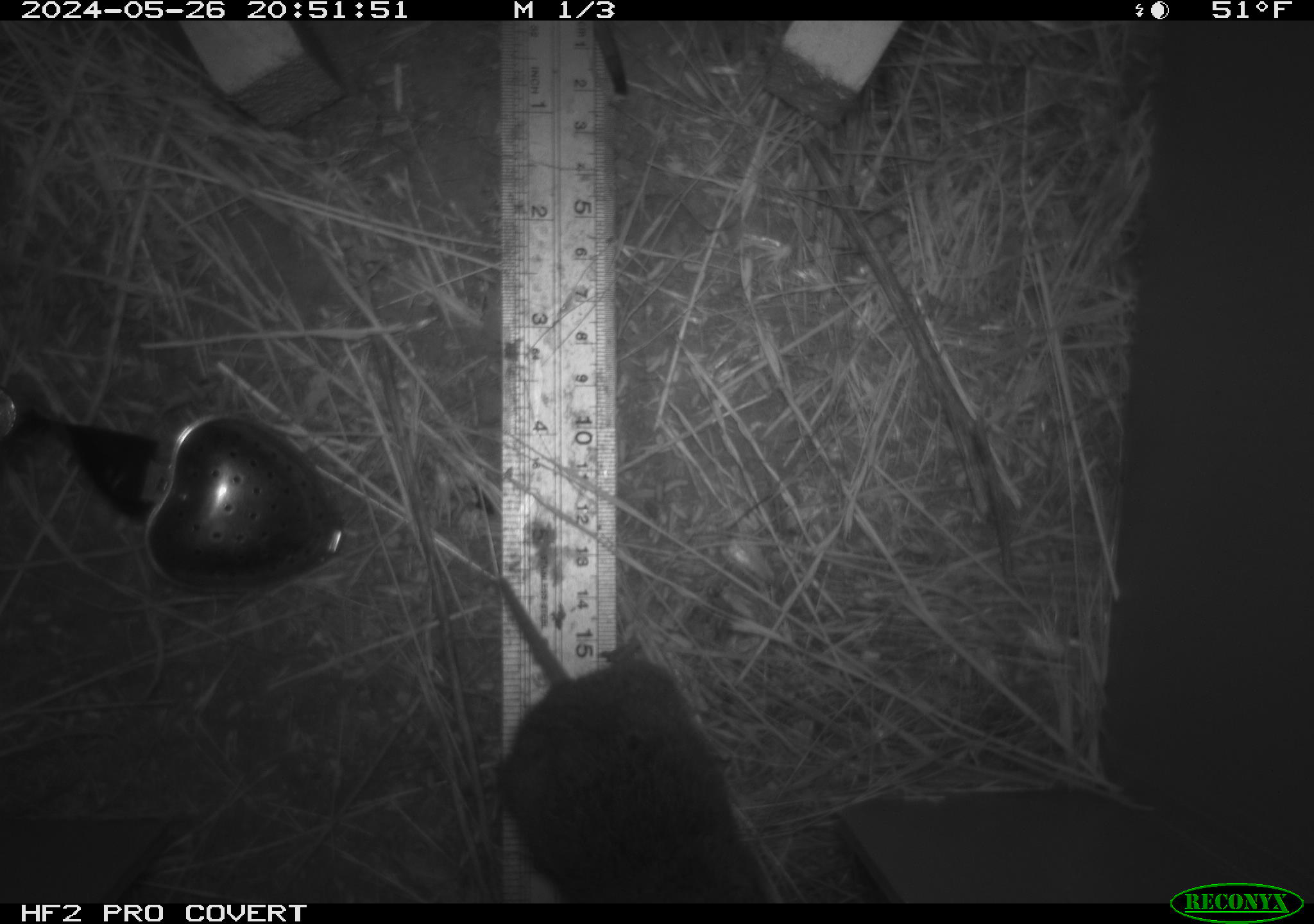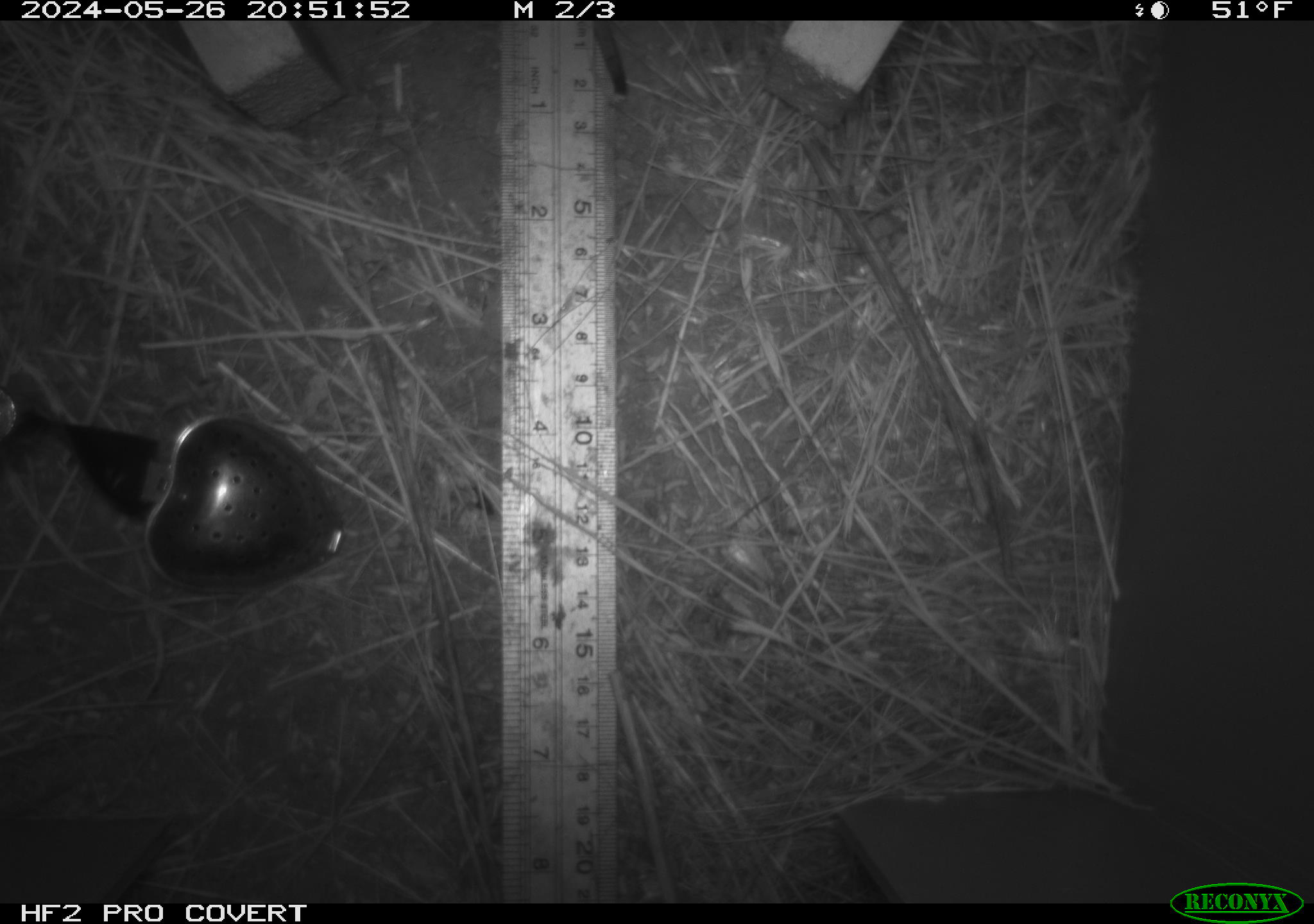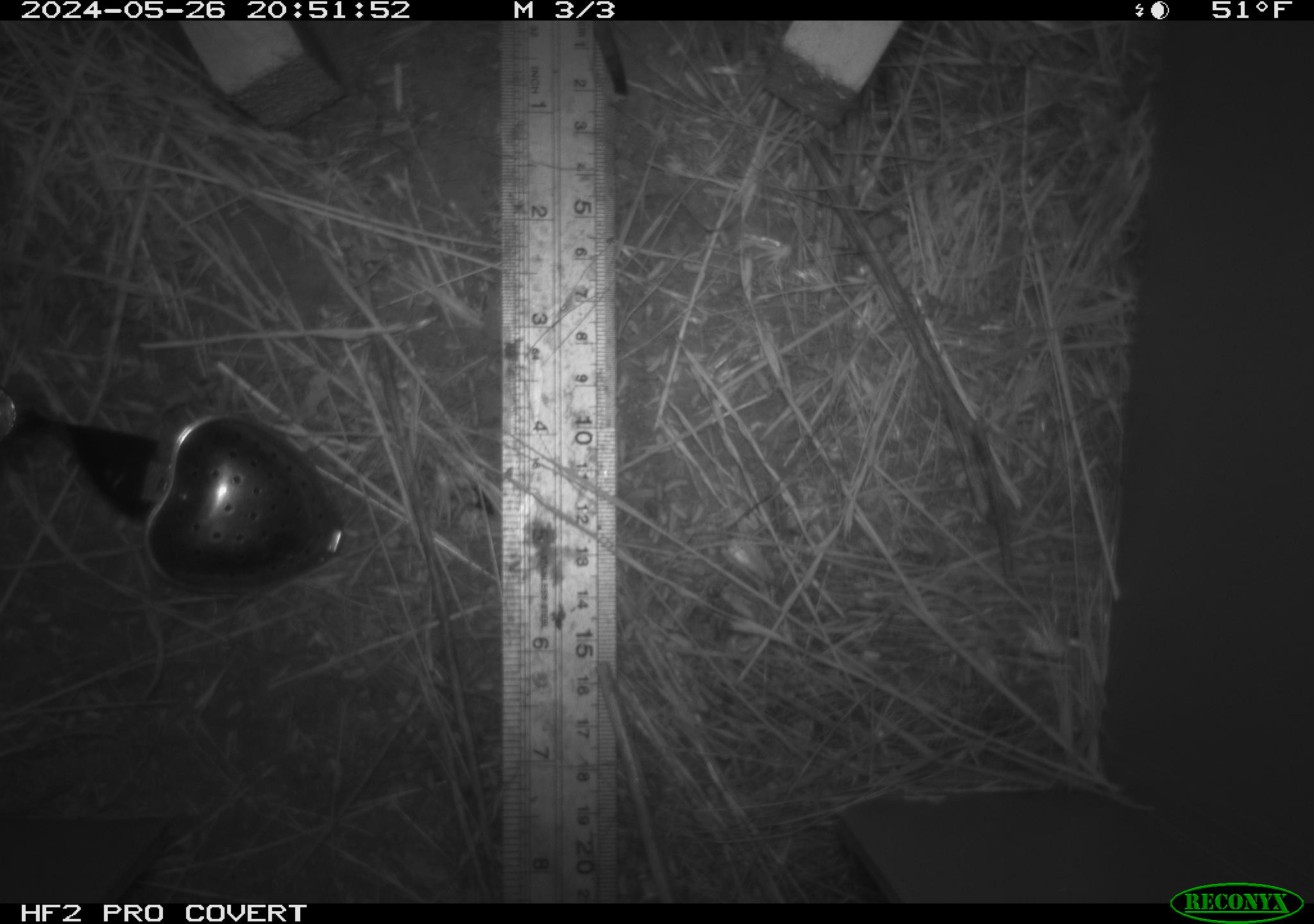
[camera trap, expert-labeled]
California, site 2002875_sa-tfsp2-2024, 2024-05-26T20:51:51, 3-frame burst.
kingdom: Animalia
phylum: Chordata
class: Mammalia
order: Rodentia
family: Cricetidae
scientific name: Arvicolinae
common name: voles, lemmings, and muskrats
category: arvicolinae subfamily